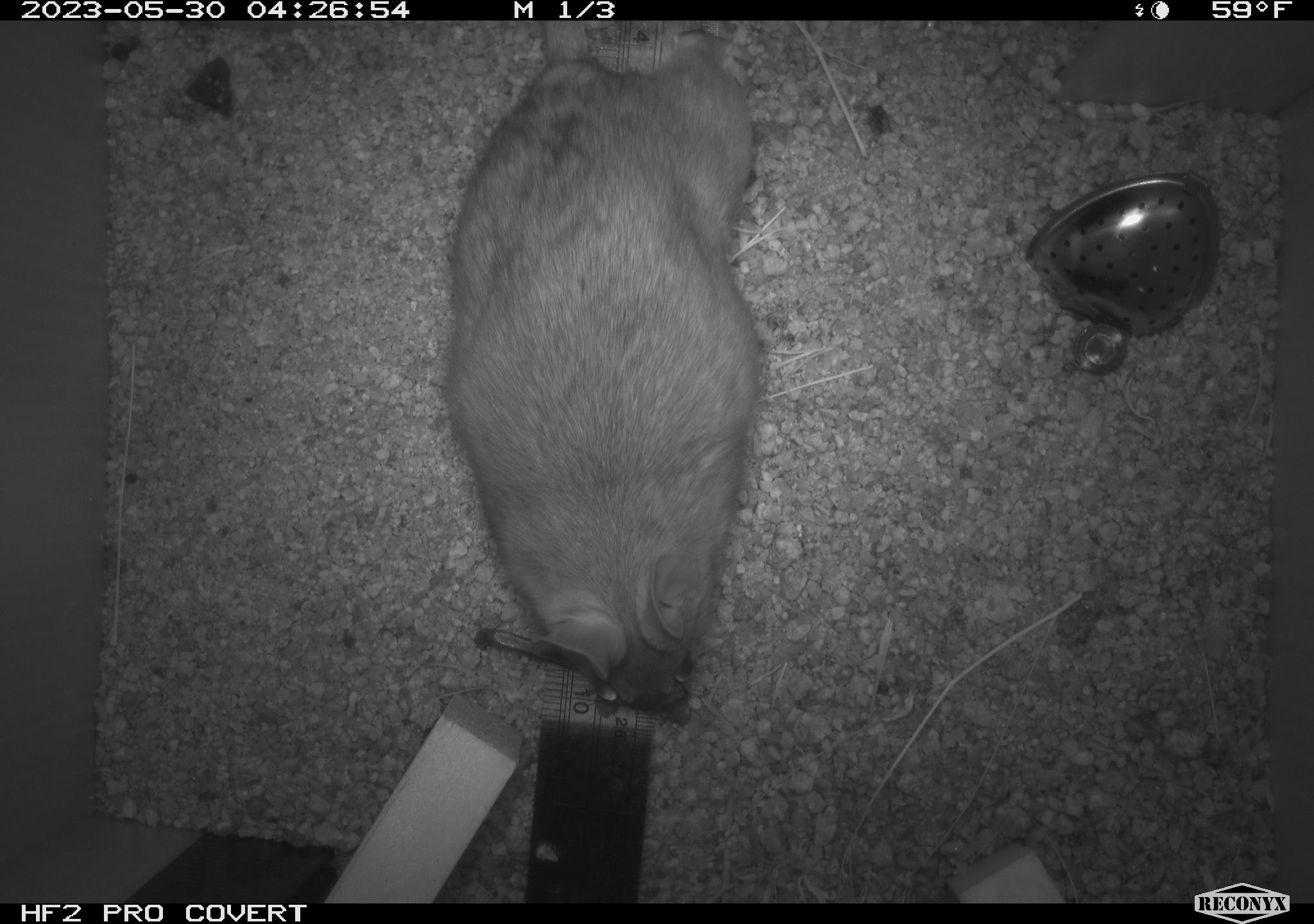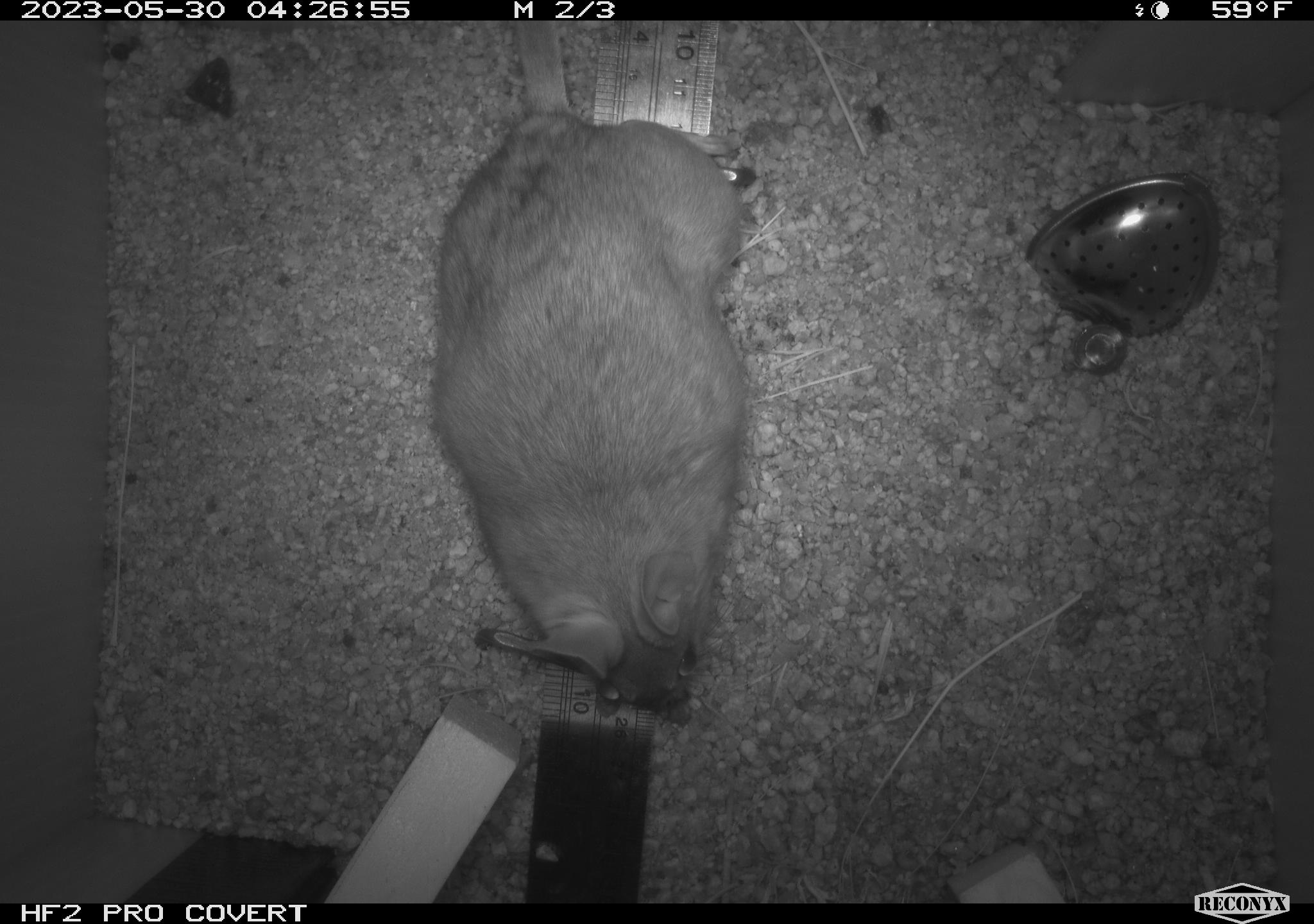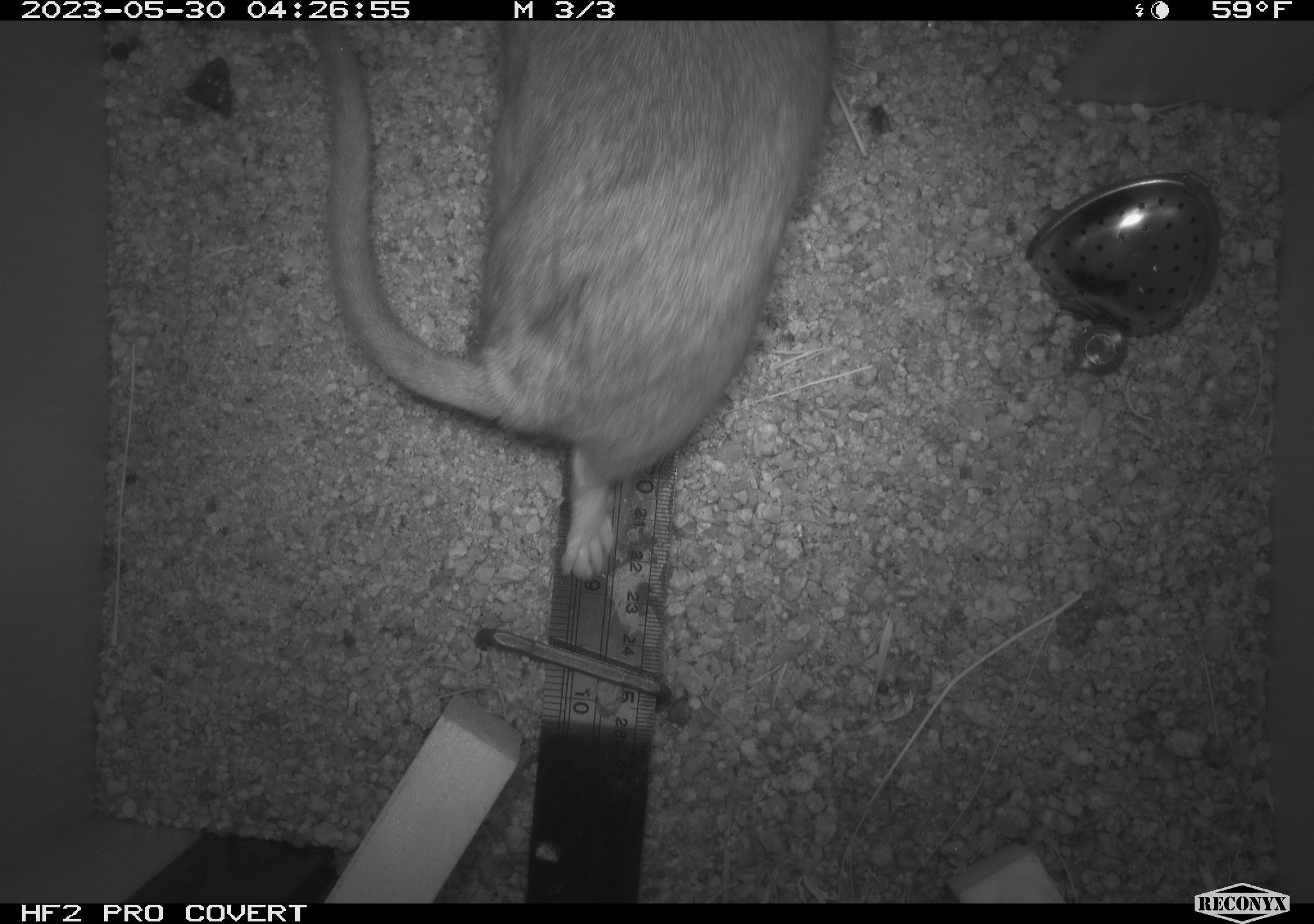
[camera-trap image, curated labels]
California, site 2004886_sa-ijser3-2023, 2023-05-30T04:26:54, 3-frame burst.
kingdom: Animalia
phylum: Chordata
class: Mammalia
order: Rodentia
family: Cricetidae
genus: Neotoma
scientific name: Neotoma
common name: pack rat or woodrat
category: neotoma species